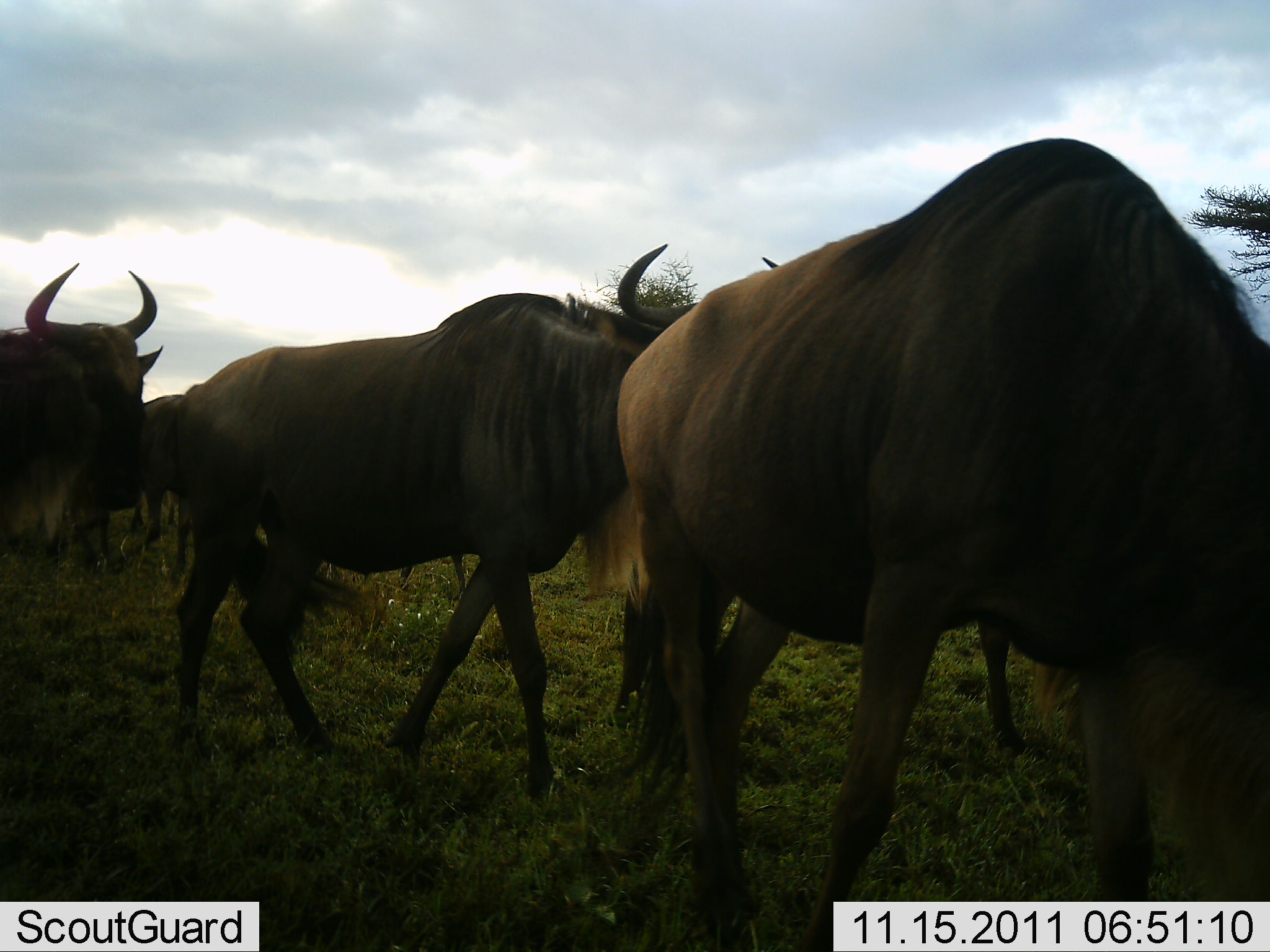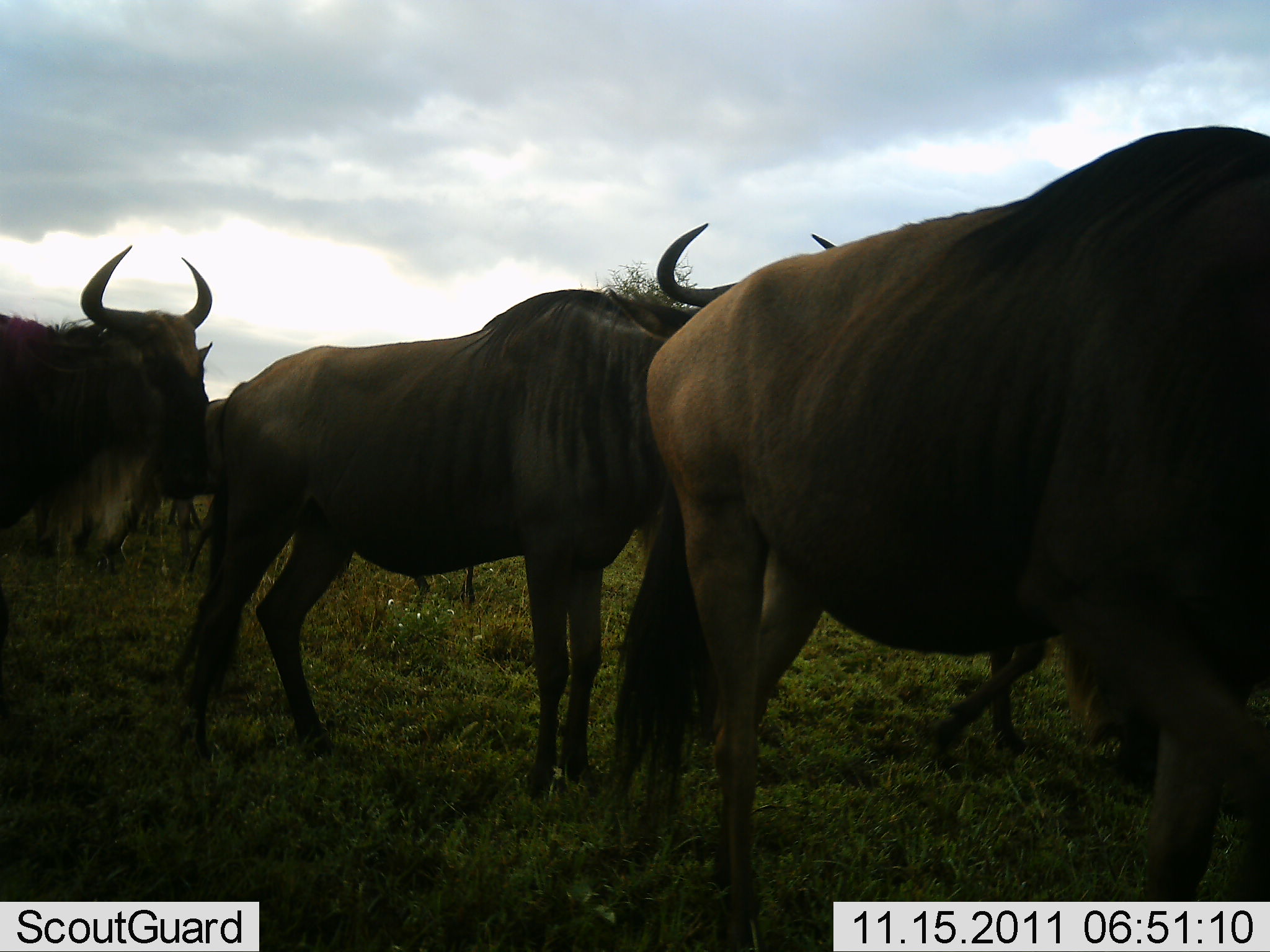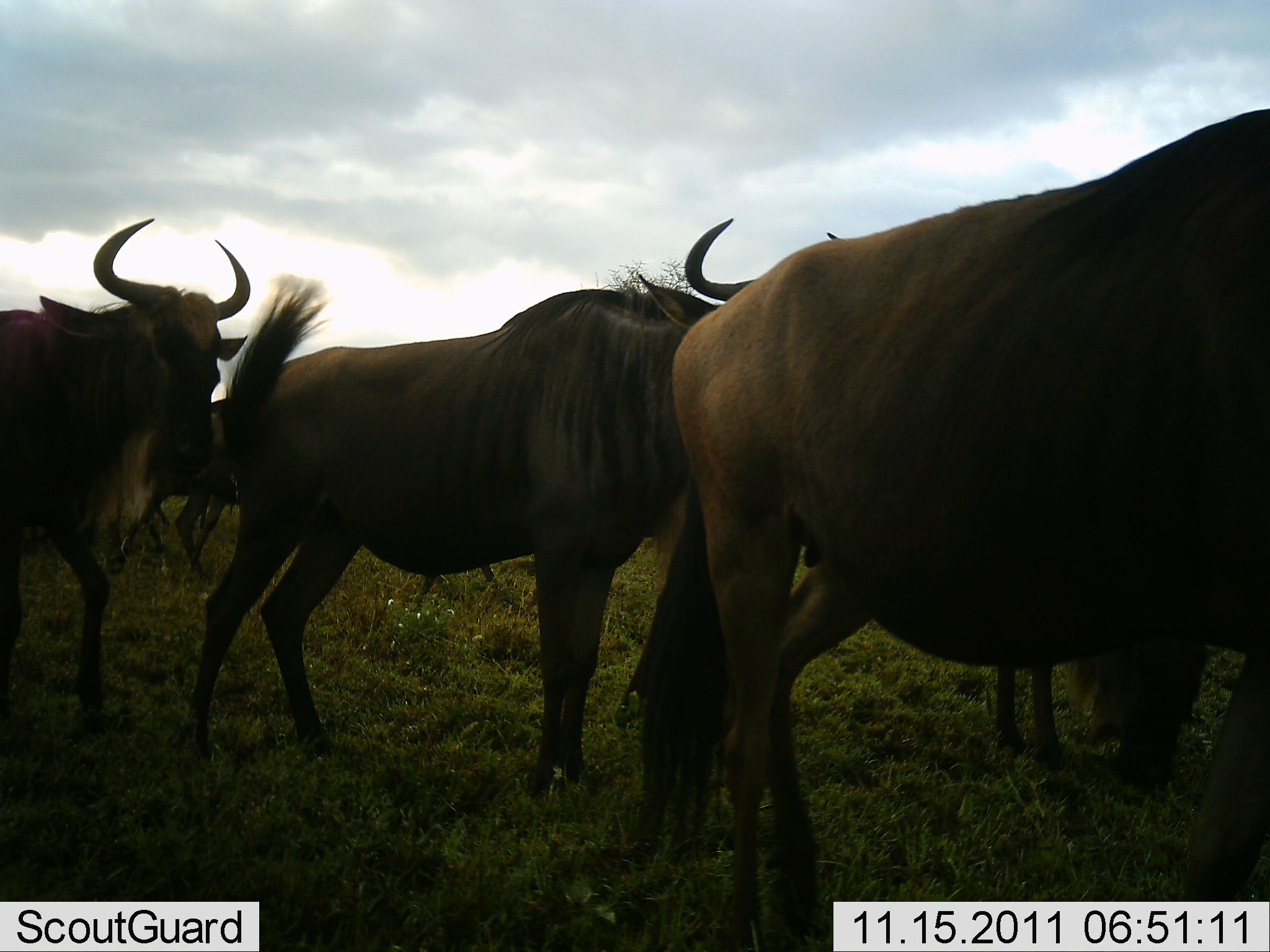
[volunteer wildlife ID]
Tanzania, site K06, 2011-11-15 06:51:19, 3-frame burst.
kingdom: Animalia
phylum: Chordata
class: Mammalia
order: Artiodactyla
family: Bovidae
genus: Connochaetes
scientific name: Connochaetes taurinus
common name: blue wildebeest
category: wildebeest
Wildebeest (blue wildebeest) (Connochaetes taurinus), count 4. Behavior (volunteer vote fractions): standing 31%, resting 0%, moving 77%, interacting 15%. Young present (vote fraction): 0%. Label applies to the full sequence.